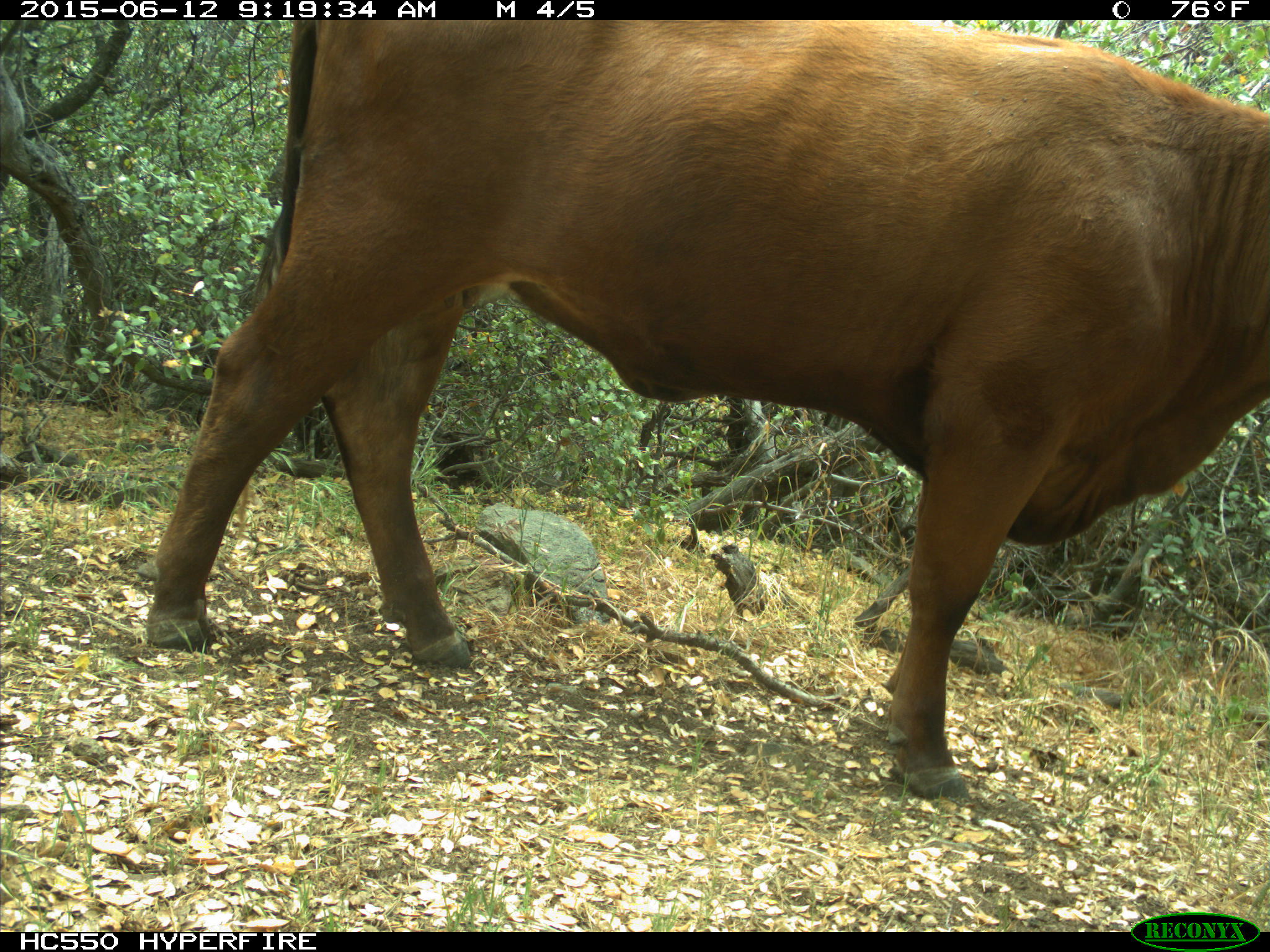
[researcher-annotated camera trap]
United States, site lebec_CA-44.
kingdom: Animalia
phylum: Chordata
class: Mammalia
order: Artiodactyla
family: Bovidae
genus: Bos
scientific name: Bos taurus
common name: domestic cow